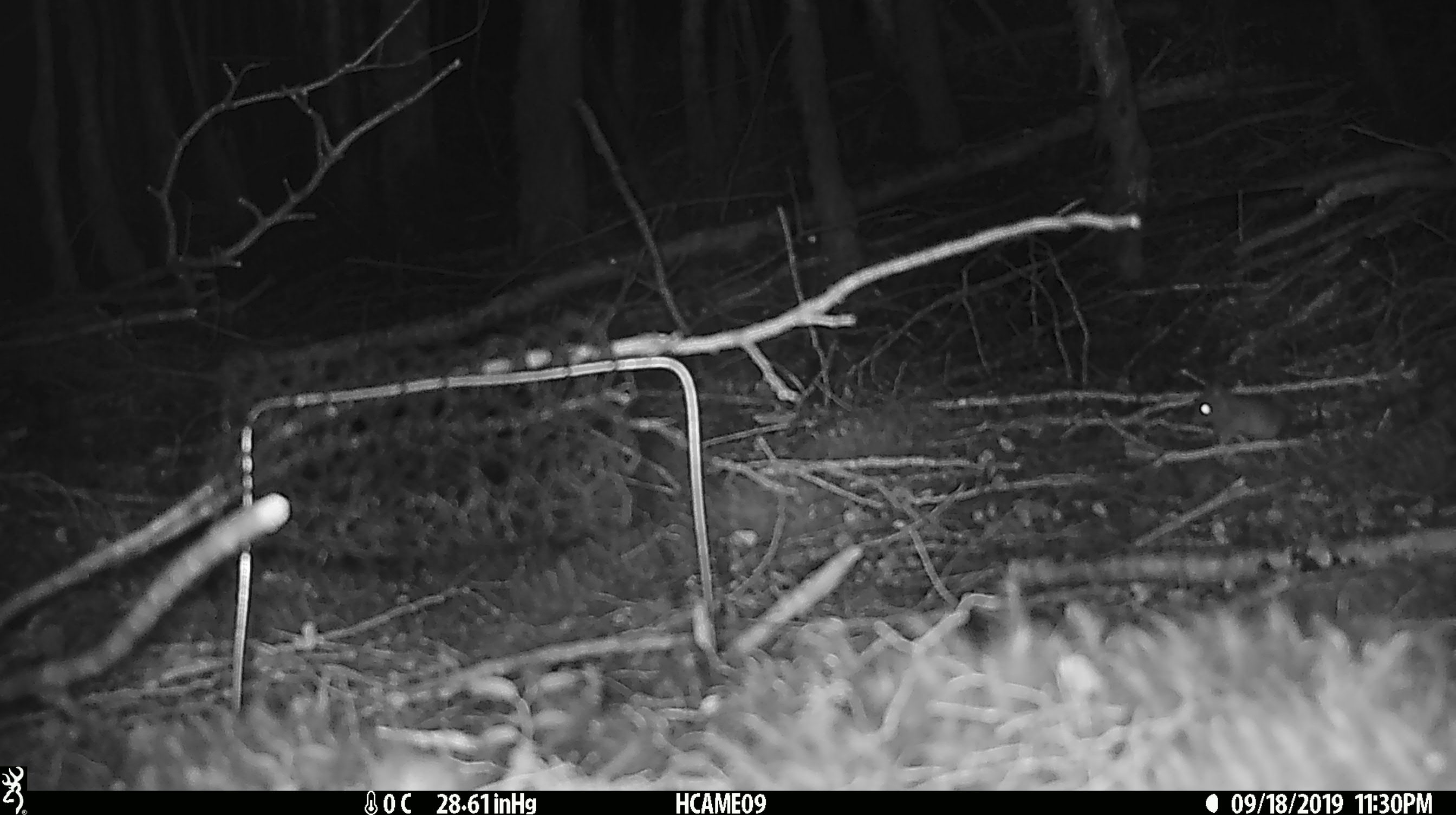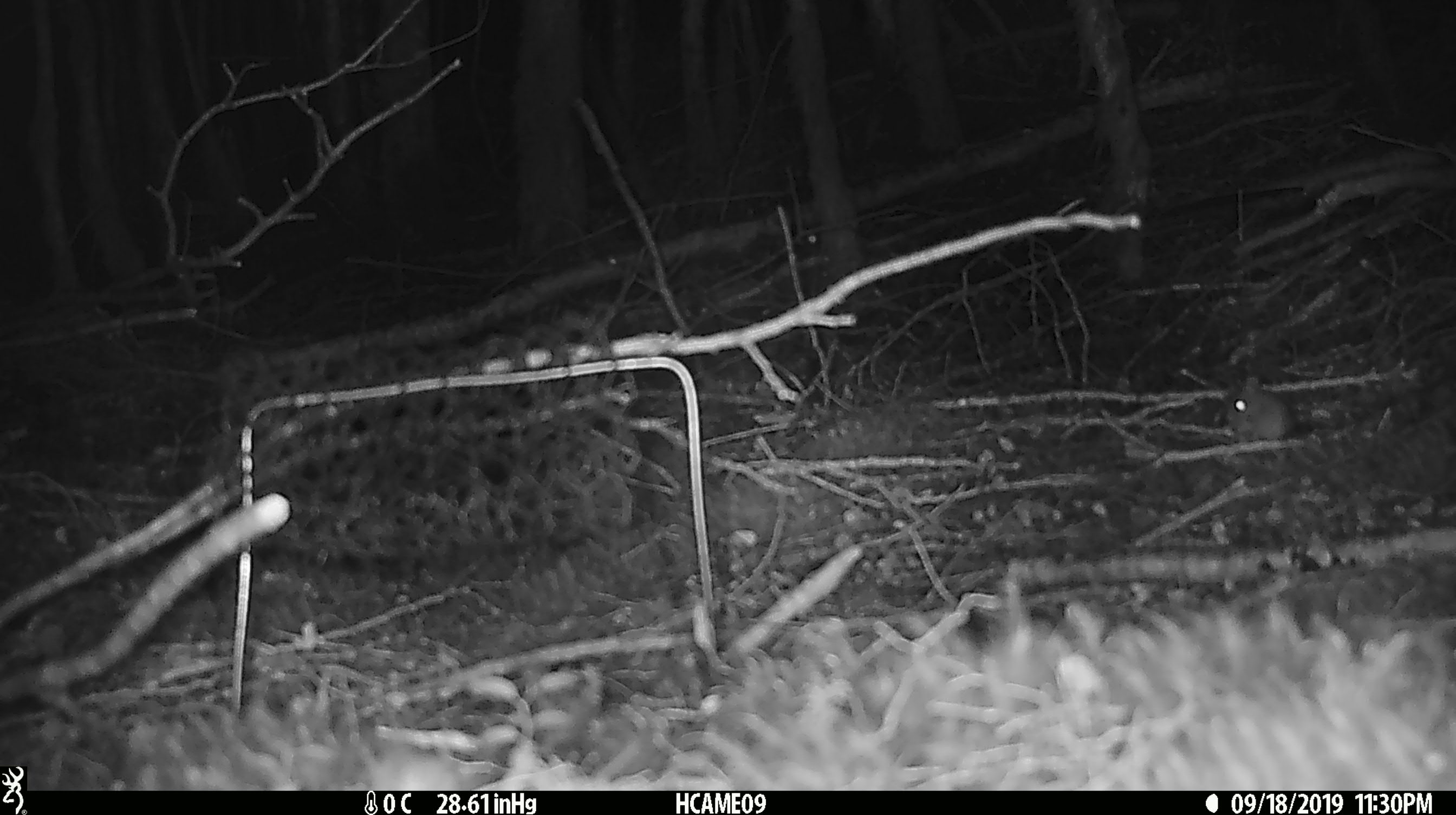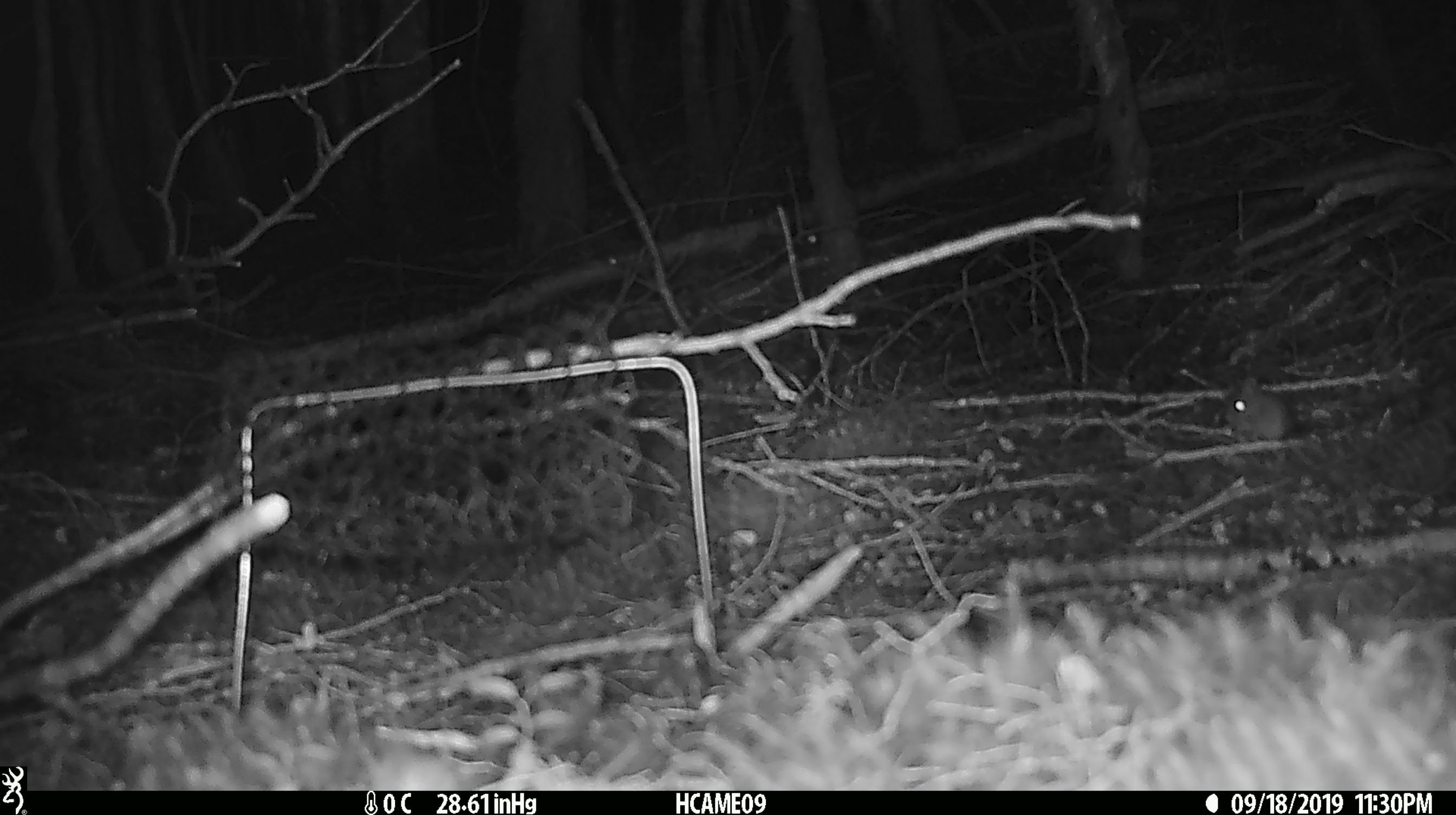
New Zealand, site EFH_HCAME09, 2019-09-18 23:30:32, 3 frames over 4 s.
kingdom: Animalia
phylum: Chordata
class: Mammalia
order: Rodentia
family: Muridae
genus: Mus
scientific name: Mus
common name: mouse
Mouse (Mus).